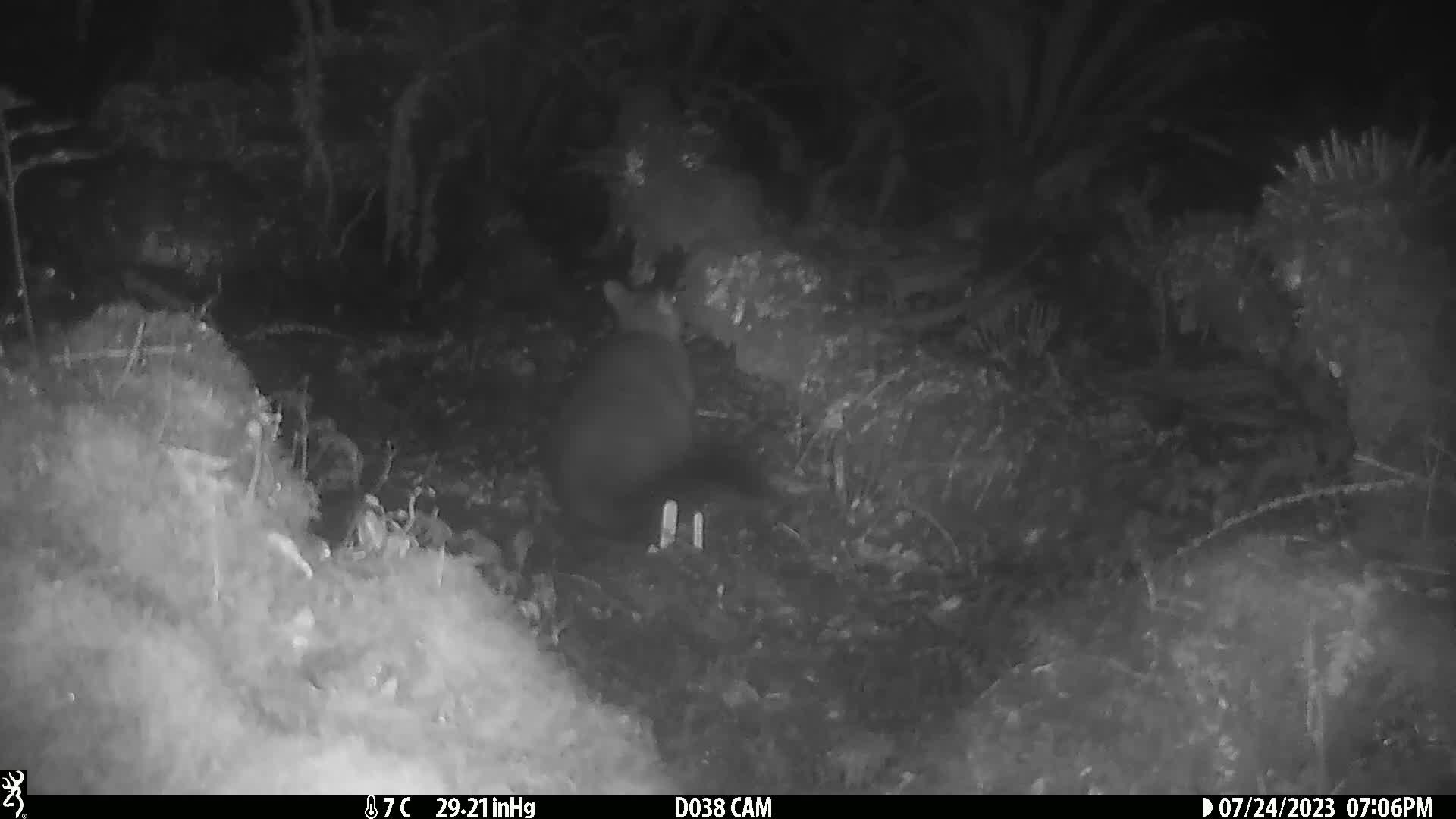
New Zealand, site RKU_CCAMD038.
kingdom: Animalia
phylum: Chordata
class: Mammalia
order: Diprotodontia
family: Phalangeridae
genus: Trichosurus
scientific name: Trichosurus vulpecula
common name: common brushtail possum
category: possum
Possum (common brushtail possum) (Trichosurus vulpecula).